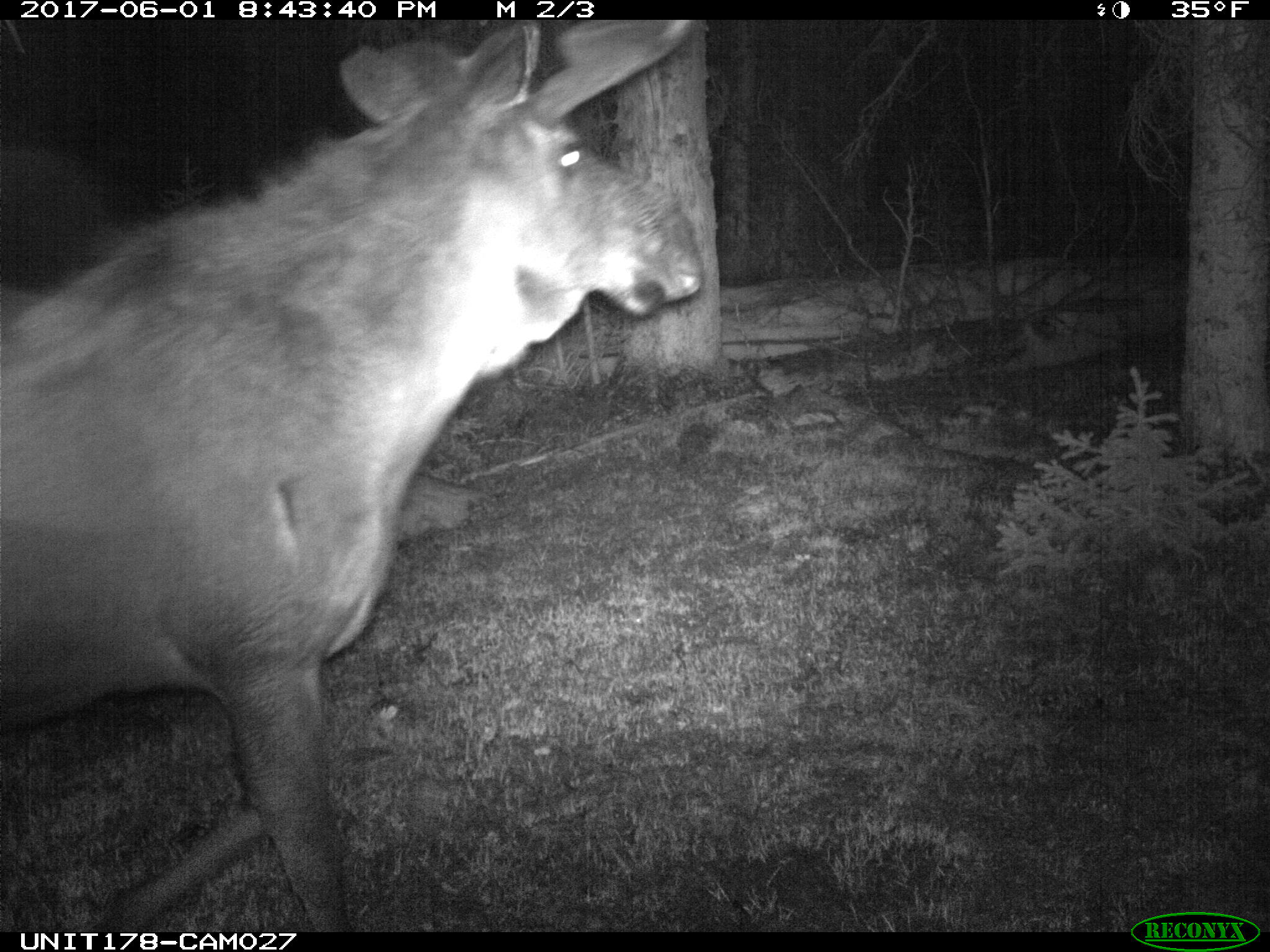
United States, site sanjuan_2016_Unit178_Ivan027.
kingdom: Animalia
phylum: Chordata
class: Mammalia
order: Artiodactyla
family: Cervidae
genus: Alces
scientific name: Alces alces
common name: moose